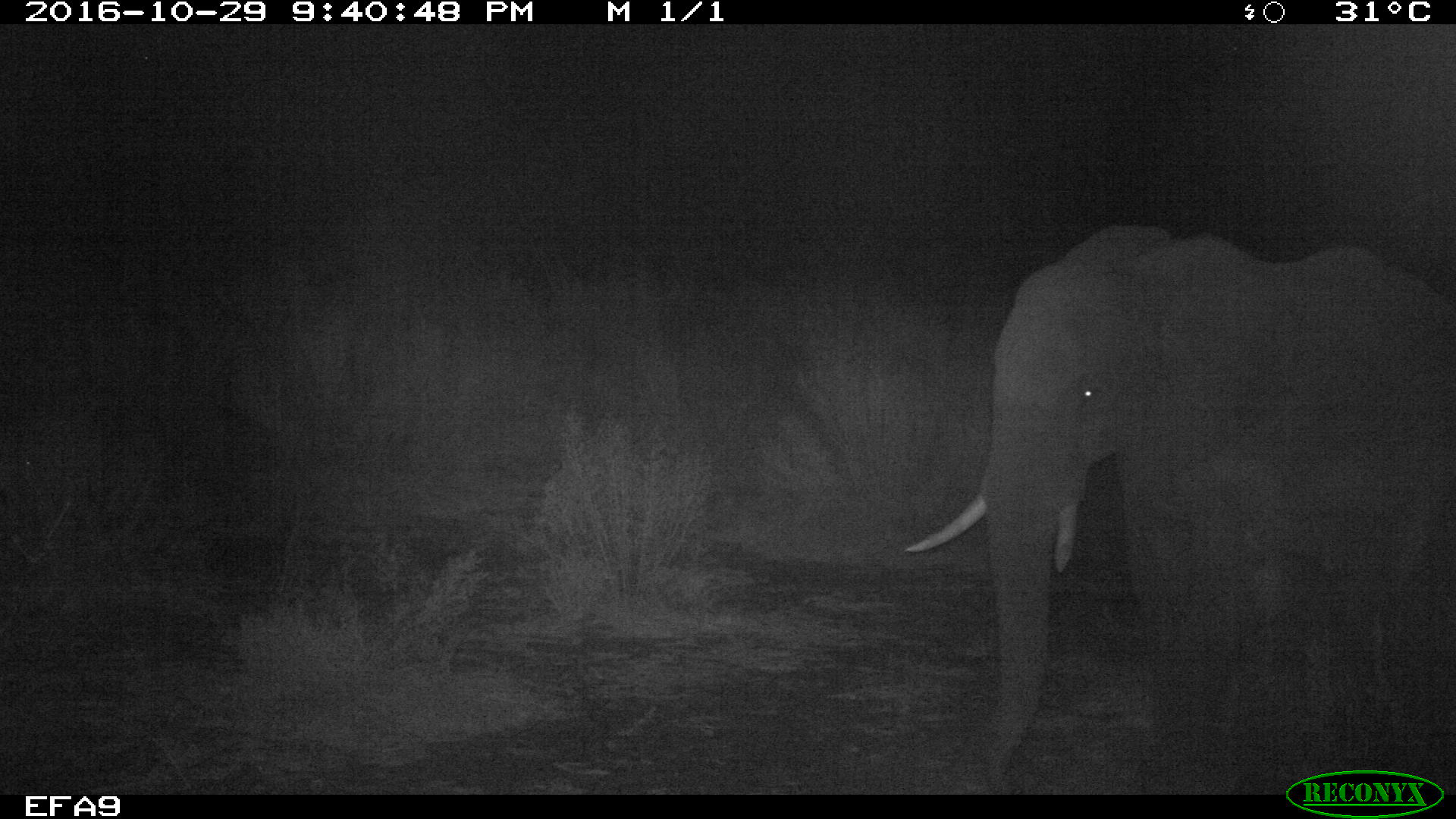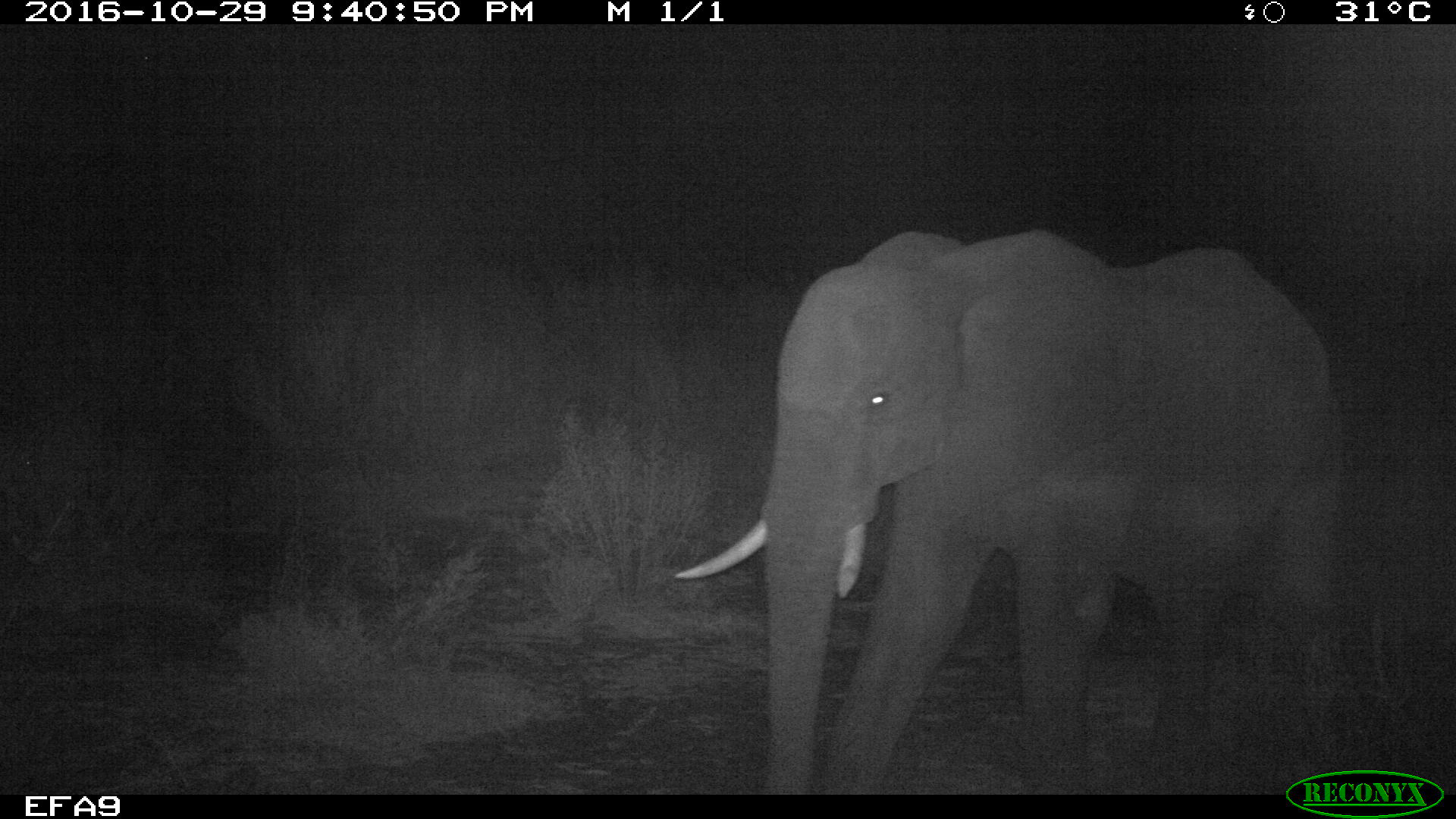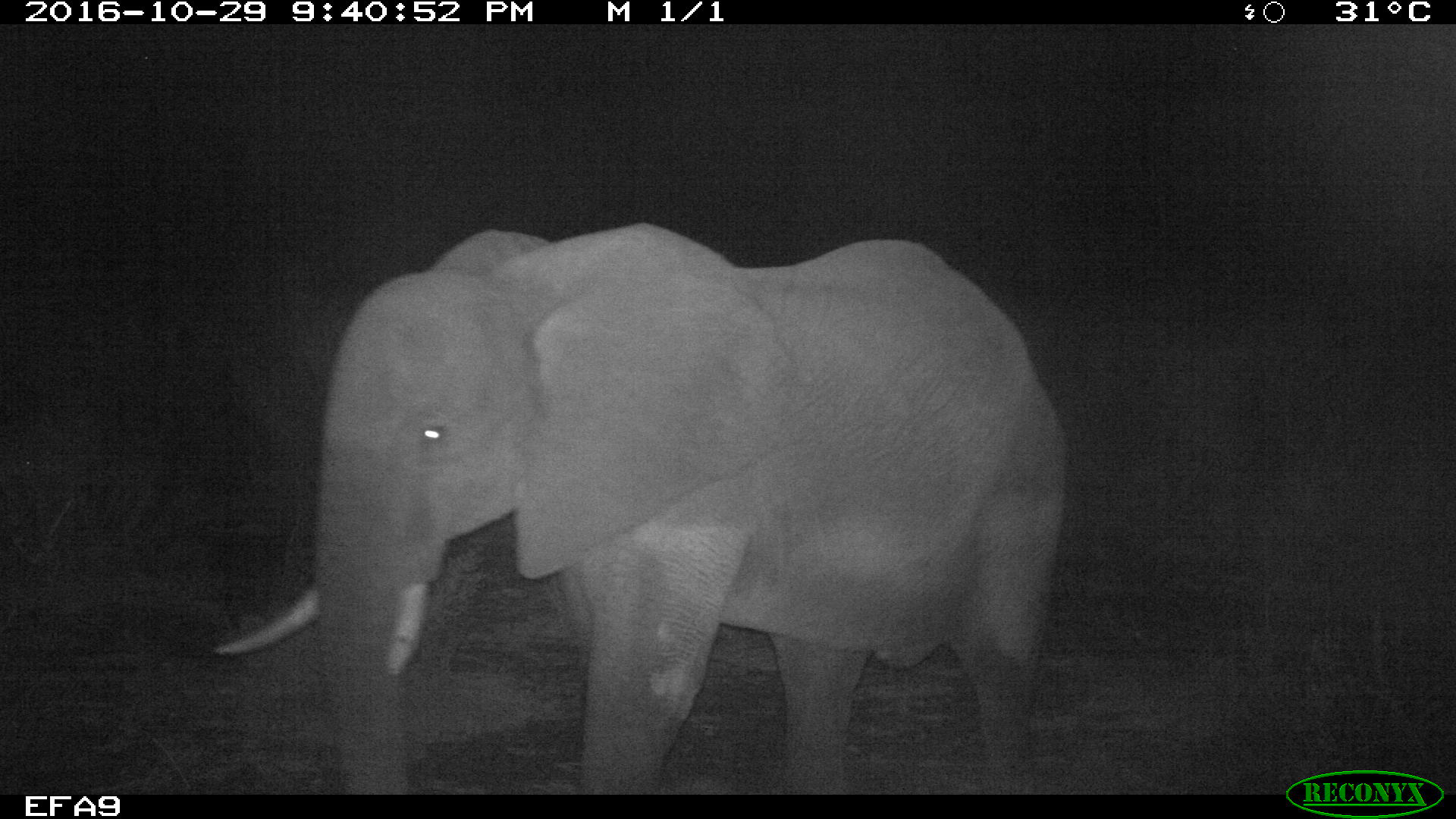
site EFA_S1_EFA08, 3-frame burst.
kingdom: Animalia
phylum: Chordata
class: Mammalia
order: Proboscidea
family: Elephantidae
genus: Loxodonta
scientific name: Loxodonta africana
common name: african bush elephant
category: elephant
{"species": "elephant (african bush elephant) (Loxodonta africana)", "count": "1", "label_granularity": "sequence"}